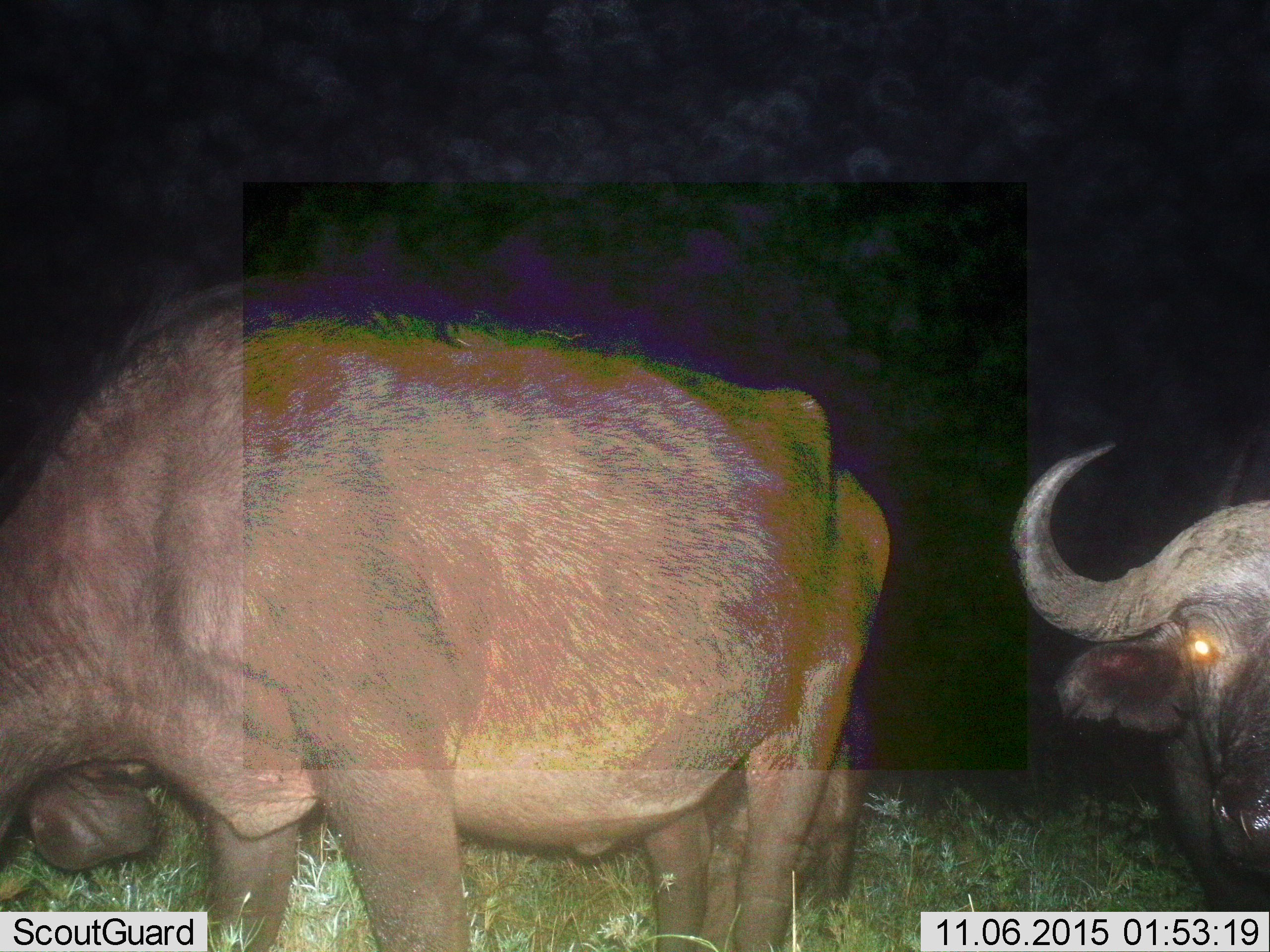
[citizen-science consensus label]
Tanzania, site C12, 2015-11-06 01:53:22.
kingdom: Animalia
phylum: Chordata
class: Mammalia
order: Artiodactyla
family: Bovidae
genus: Syncerus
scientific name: Syncerus caffer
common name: cape buffalo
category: buffalo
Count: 2.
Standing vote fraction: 82%.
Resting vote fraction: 6%.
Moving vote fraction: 18%.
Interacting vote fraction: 0%.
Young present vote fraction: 6%.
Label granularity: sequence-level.